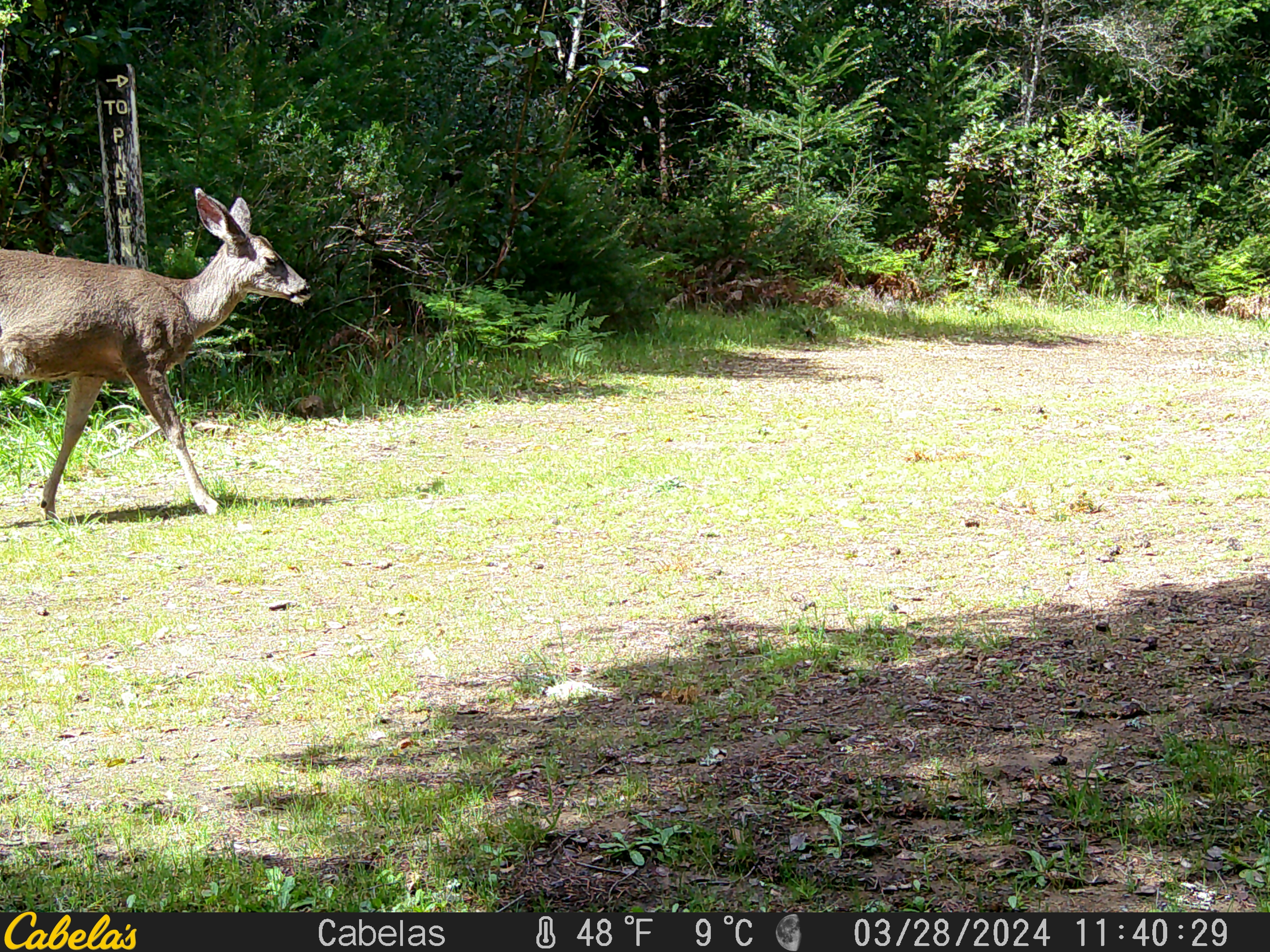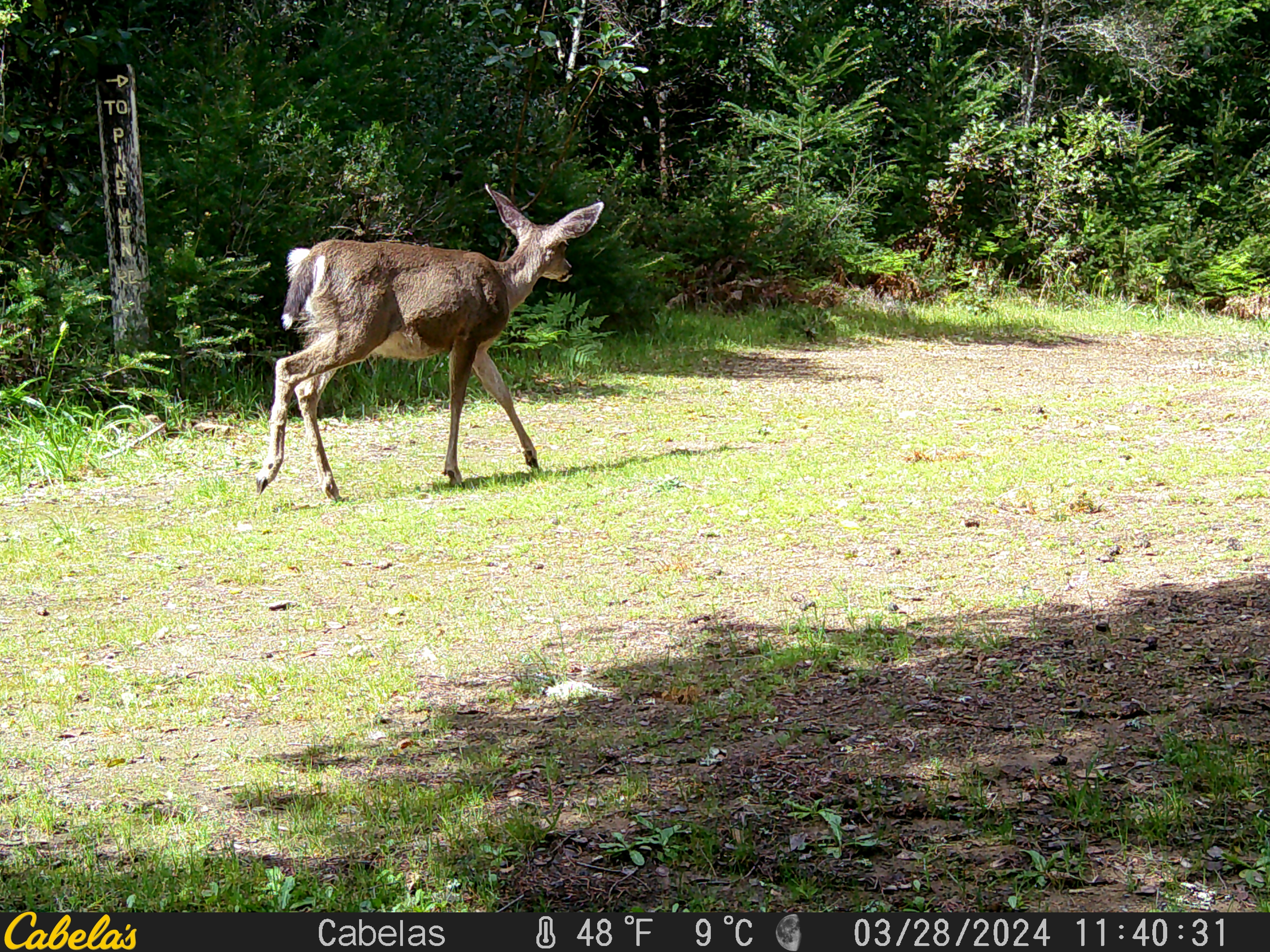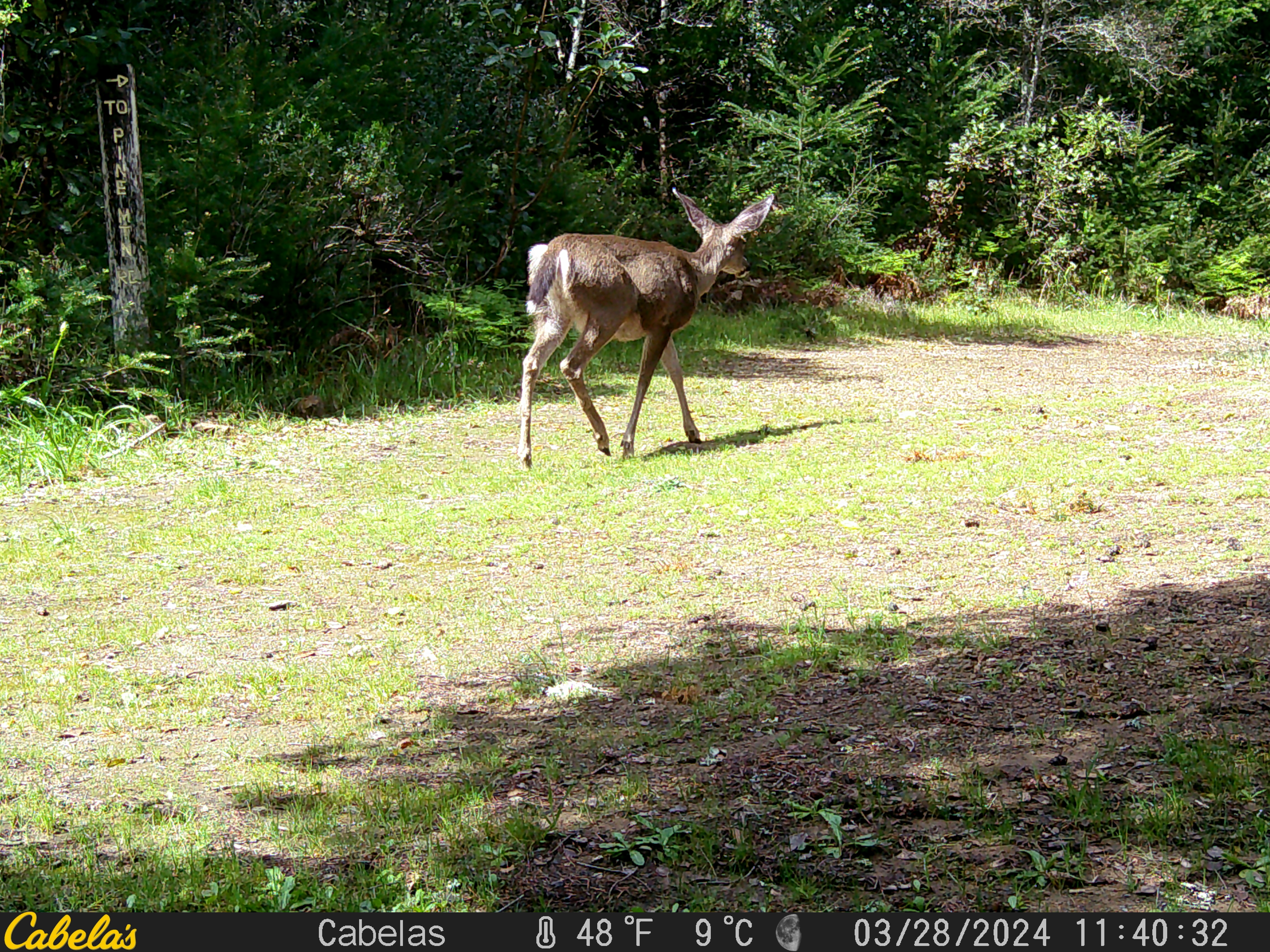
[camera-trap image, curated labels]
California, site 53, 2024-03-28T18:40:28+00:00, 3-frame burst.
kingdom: Animalia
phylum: Chordata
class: Mammalia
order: Artiodactyla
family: Cervidae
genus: Odocoileus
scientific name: Odocoileus hemionus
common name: mule deer